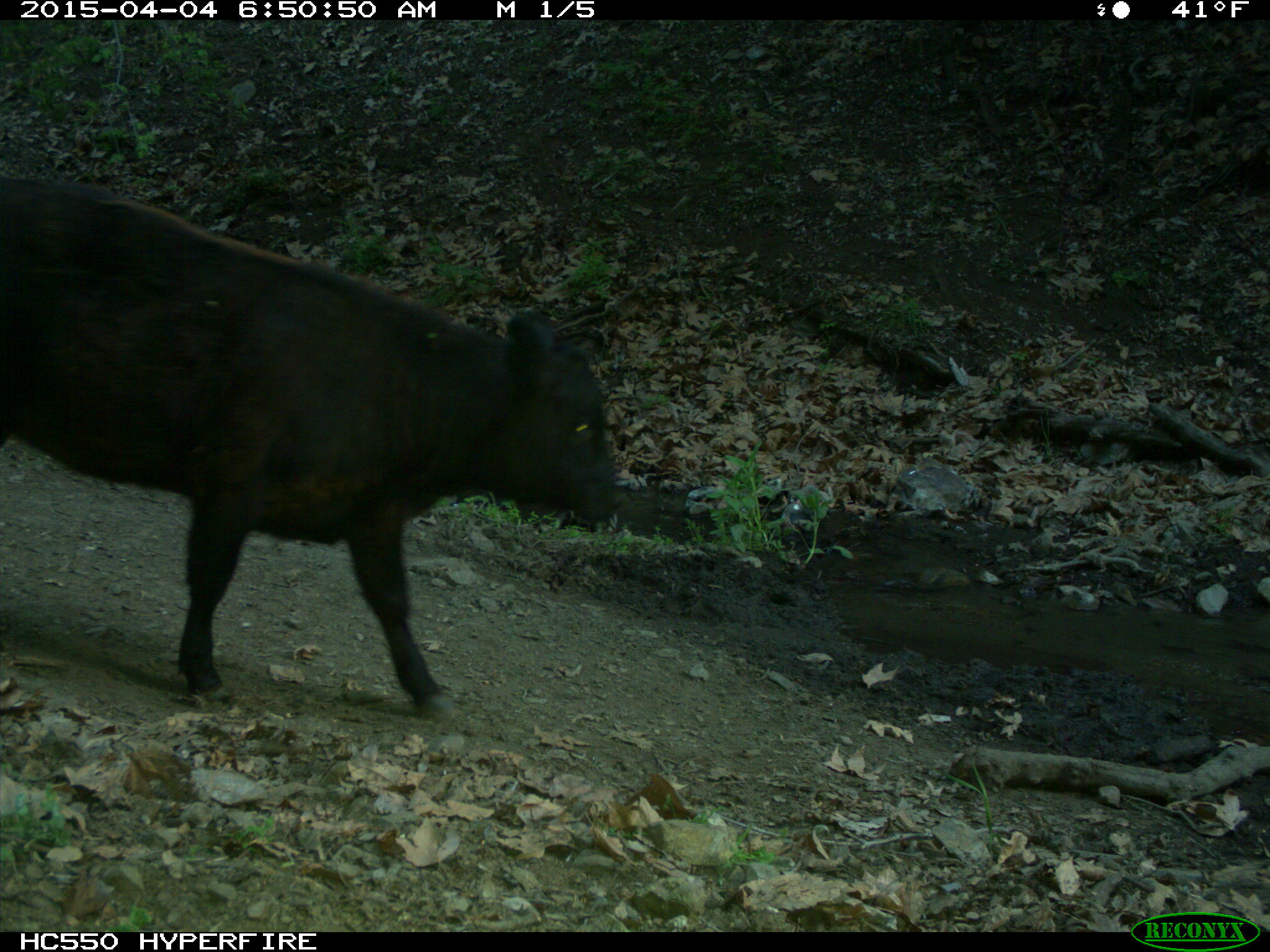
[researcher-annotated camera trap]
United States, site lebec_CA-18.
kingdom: Animalia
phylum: Chordata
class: Mammalia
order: Artiodactyla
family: Bovidae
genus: Bos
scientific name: Bos taurus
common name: domestic cow